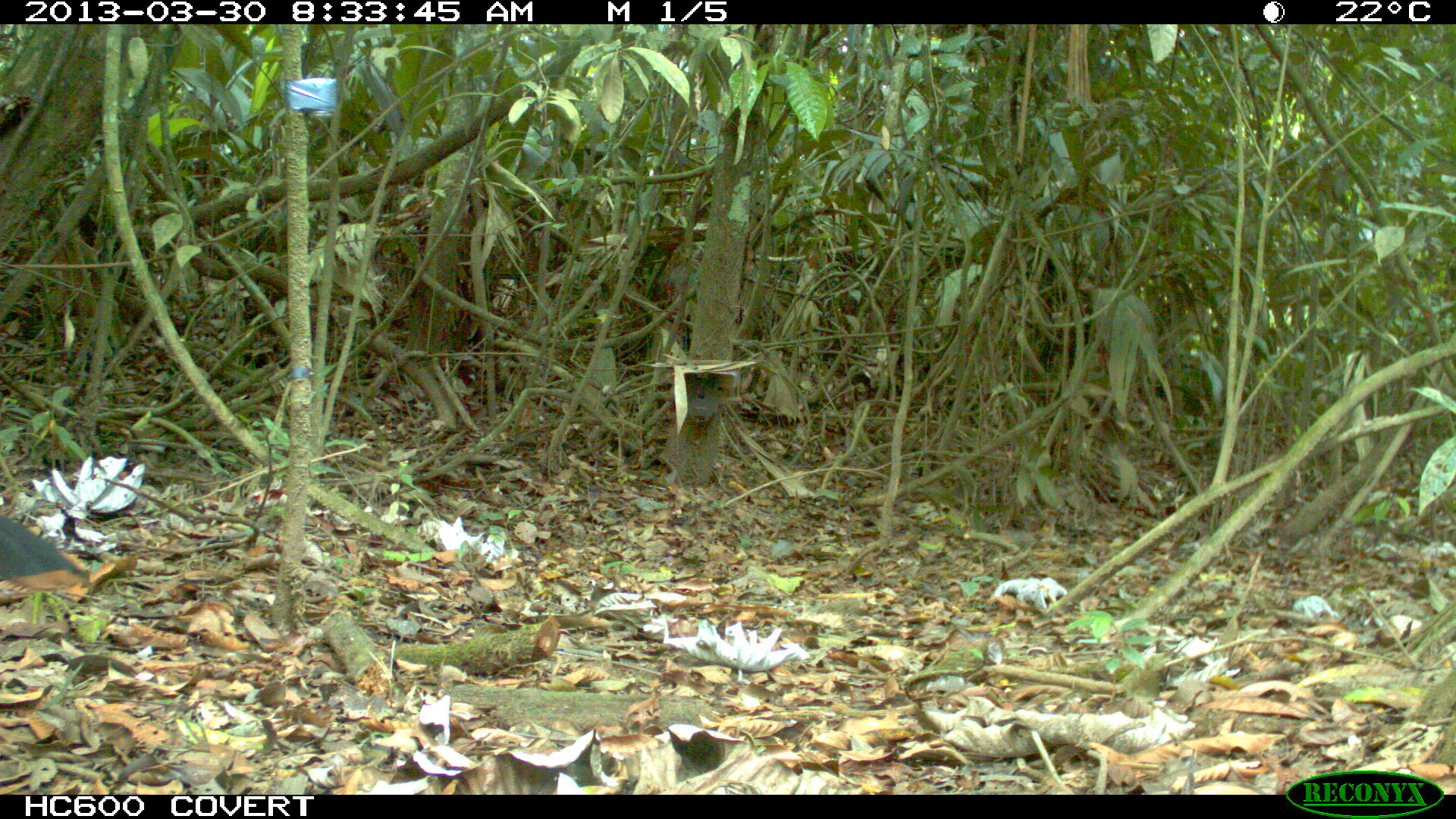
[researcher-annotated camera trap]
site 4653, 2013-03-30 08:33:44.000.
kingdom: Animalia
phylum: Chordata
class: Aves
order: Galliformes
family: Cracidae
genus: Mitu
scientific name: Mitu tomentosum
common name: crestless curassow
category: mitu tomentosa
Mitu tomentosa (crestless curassow) (Mitu tomentosum), count 1.